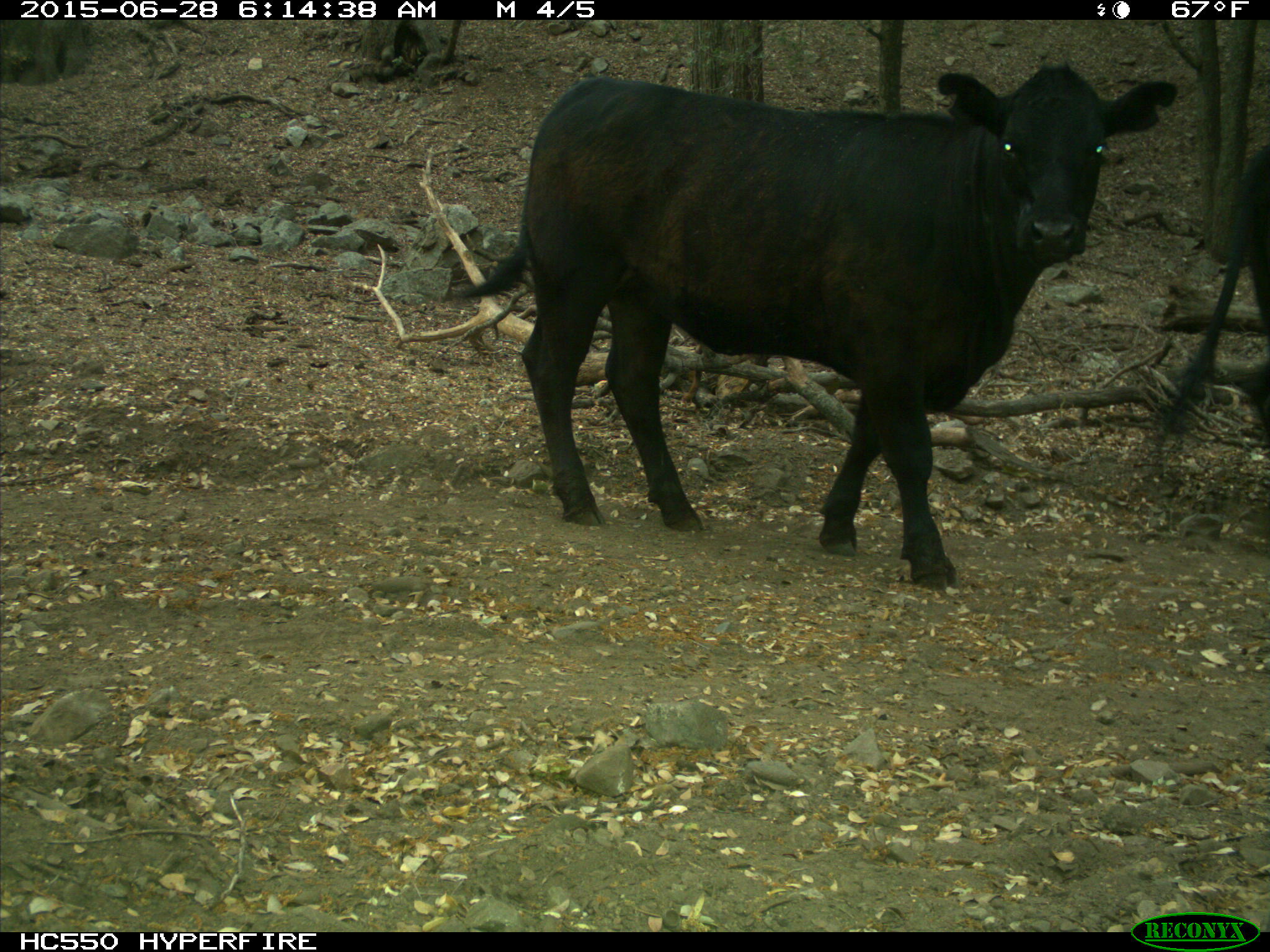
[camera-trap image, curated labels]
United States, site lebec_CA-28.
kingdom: Animalia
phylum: Chordata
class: Mammalia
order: Artiodactyla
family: Bovidae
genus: Bos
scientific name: Bos taurus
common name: domestic cow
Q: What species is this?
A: Bos taurus (domestic cow).